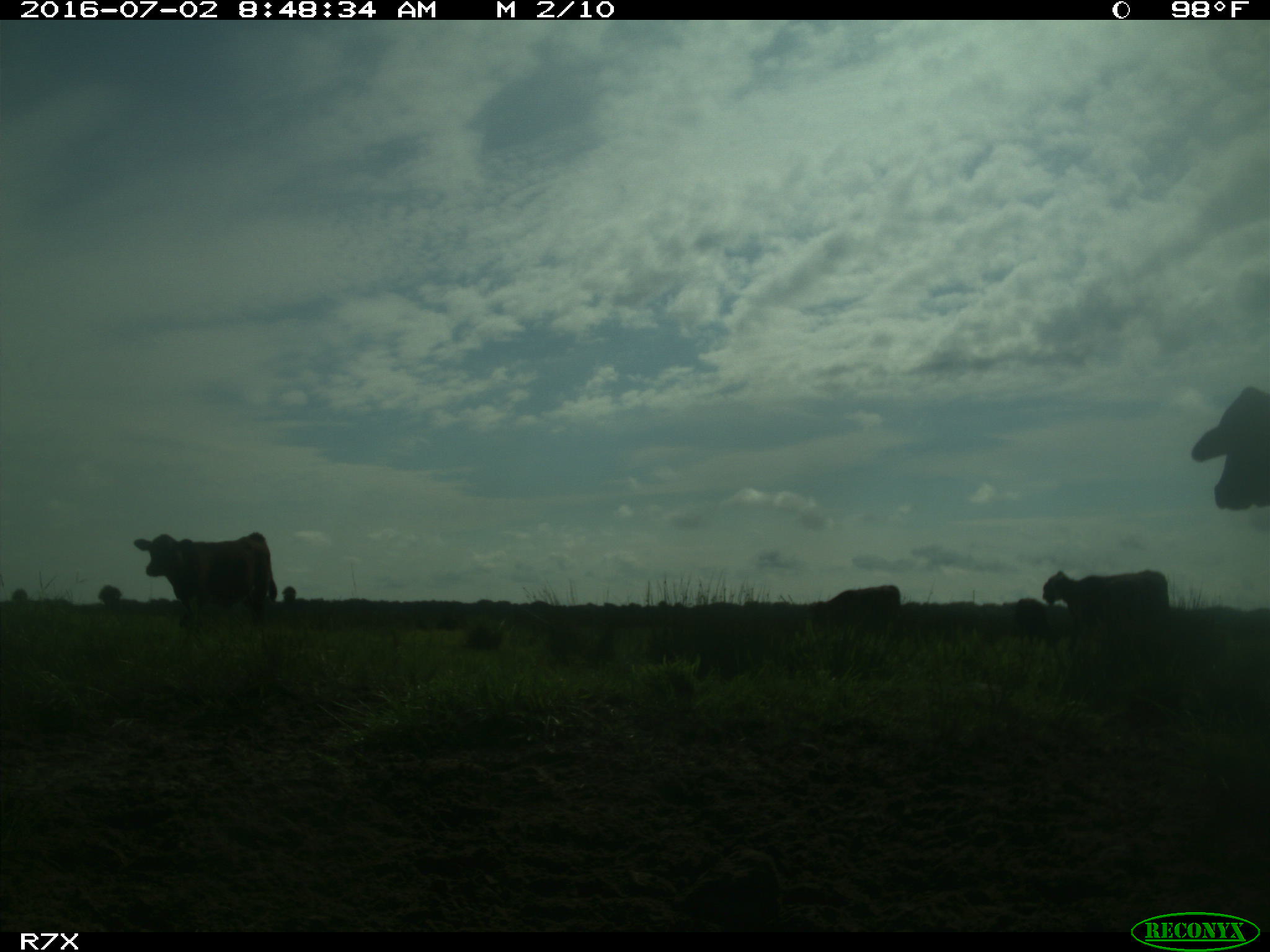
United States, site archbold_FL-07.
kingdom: Animalia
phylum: Chordata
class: Mammalia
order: Artiodactyla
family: Bovidae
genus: Bos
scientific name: Bos taurus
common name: domestic cow